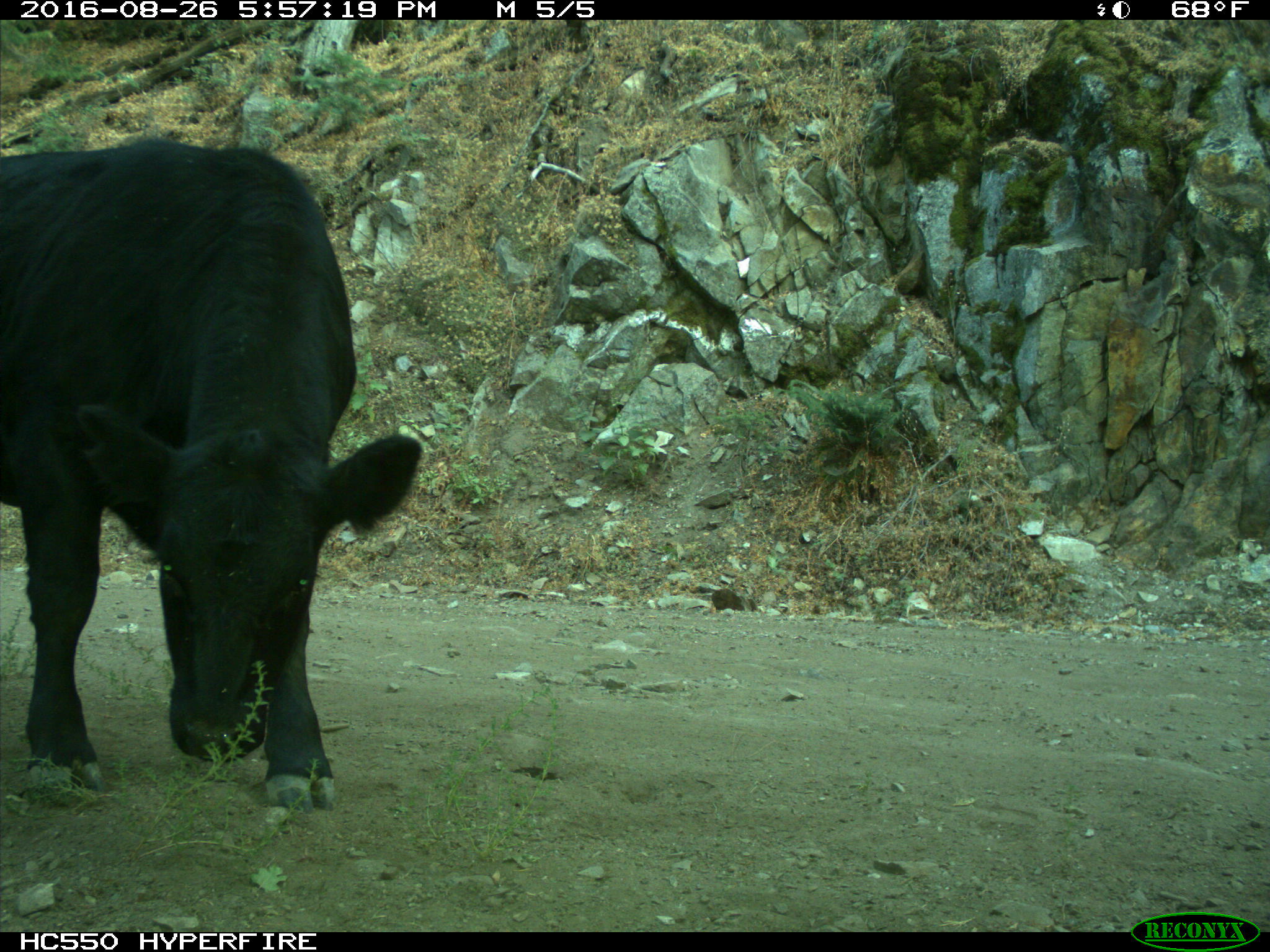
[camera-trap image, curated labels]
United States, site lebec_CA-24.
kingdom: Animalia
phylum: Chordata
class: Mammalia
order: Artiodactyla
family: Bovidae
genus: Bos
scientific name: Bos taurus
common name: domestic cow